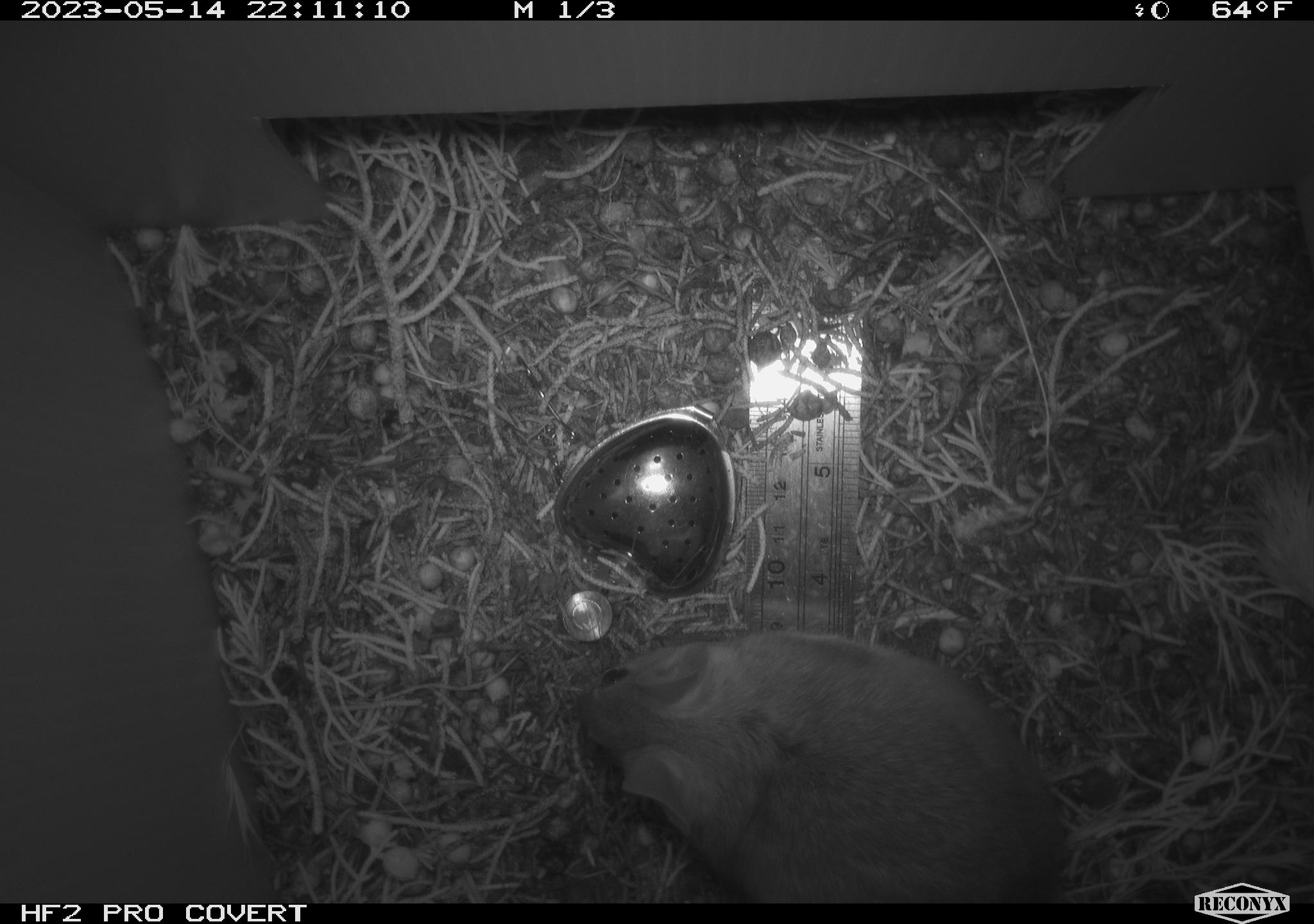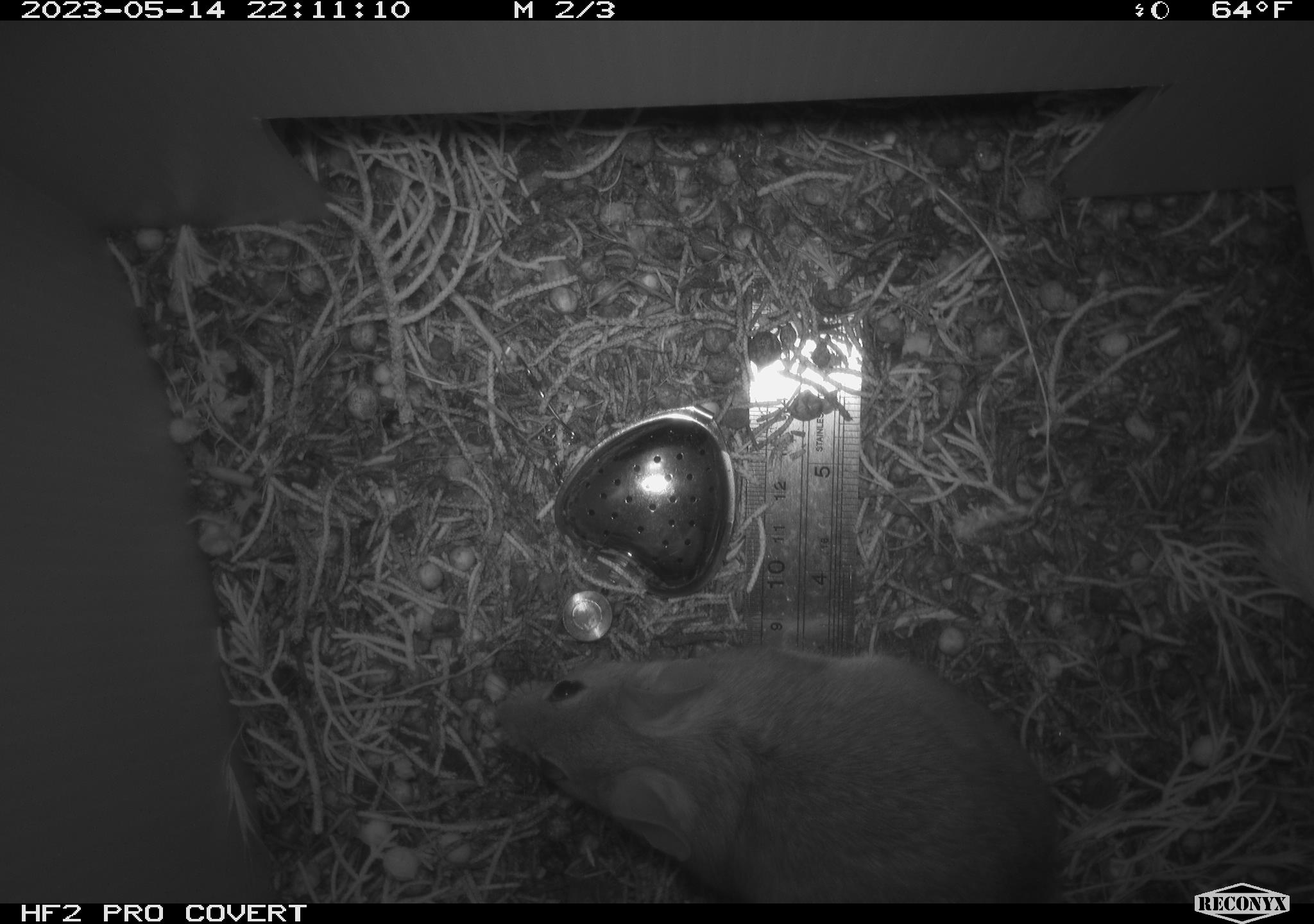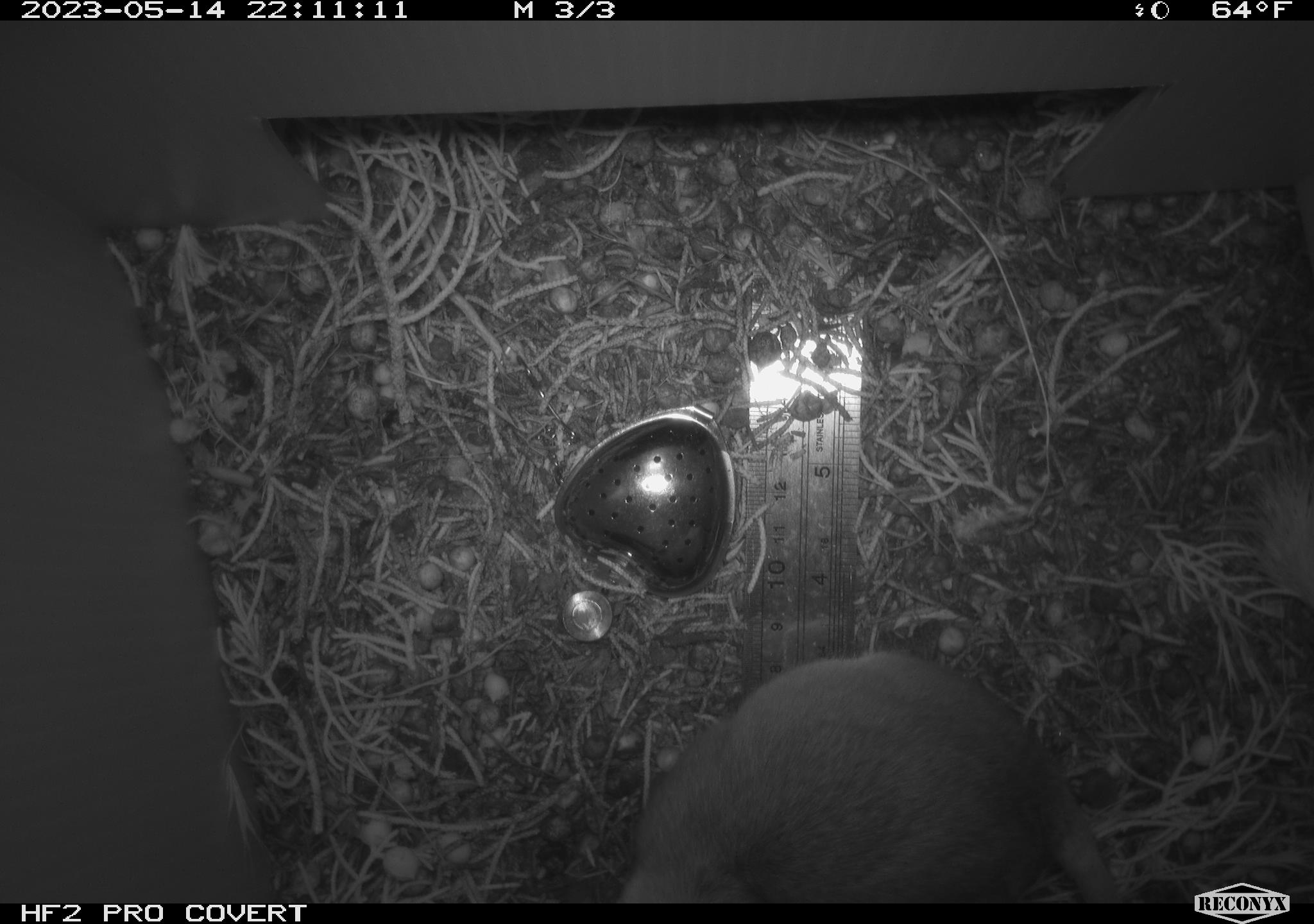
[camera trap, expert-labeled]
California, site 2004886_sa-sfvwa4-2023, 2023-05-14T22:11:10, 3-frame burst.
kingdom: Animalia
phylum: Chordata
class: Mammalia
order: Rodentia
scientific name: Rodentia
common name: mouse species